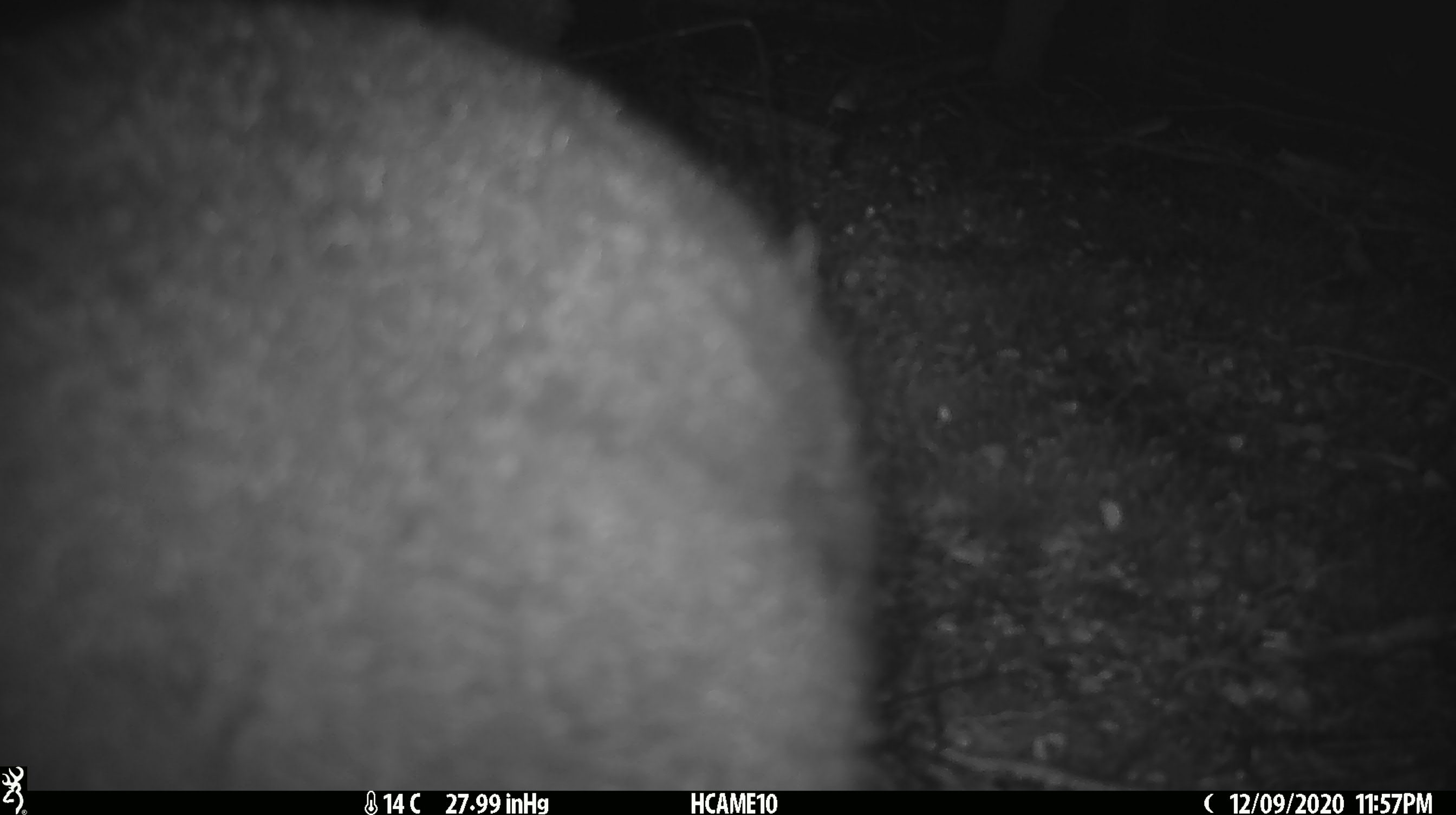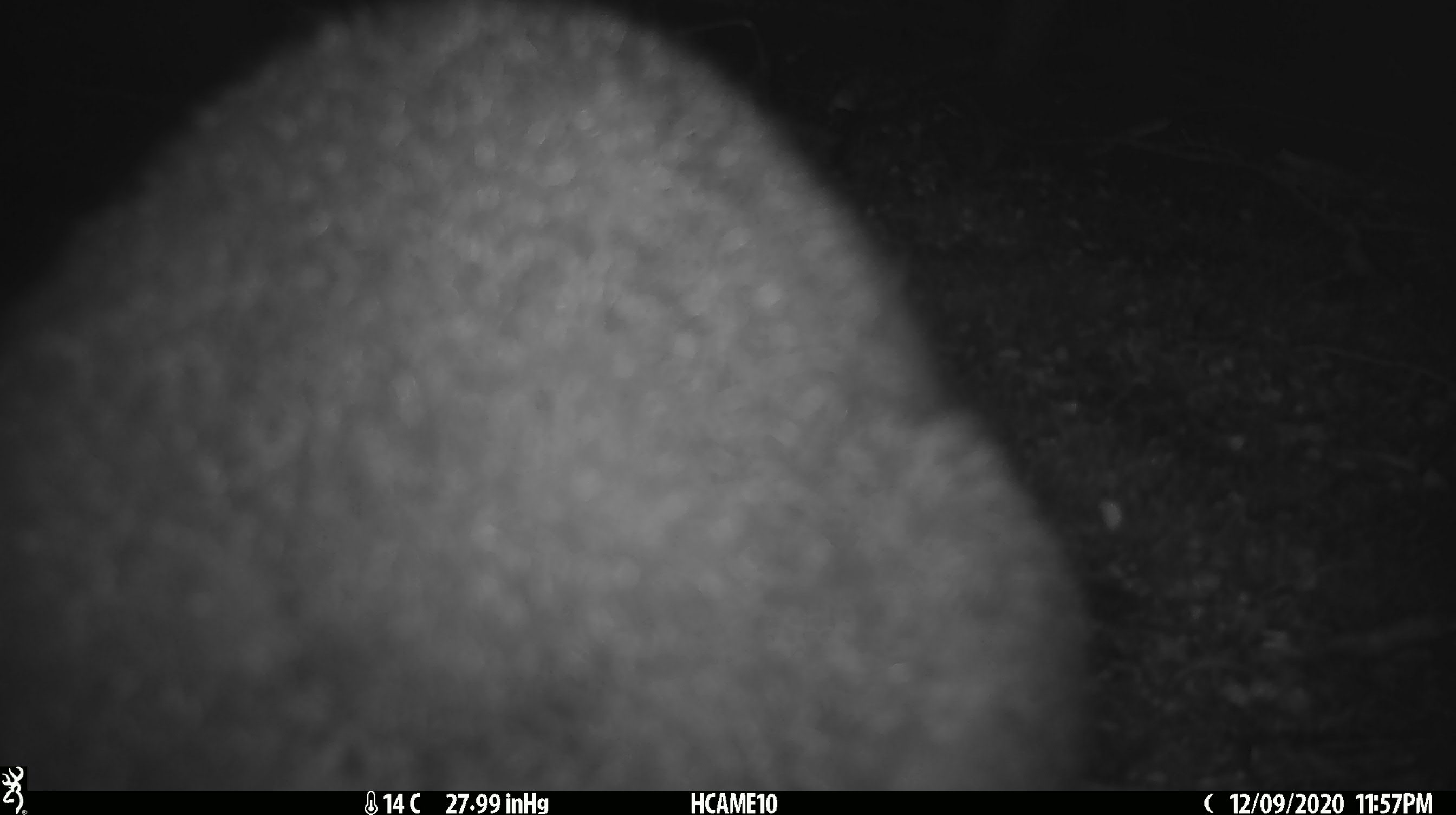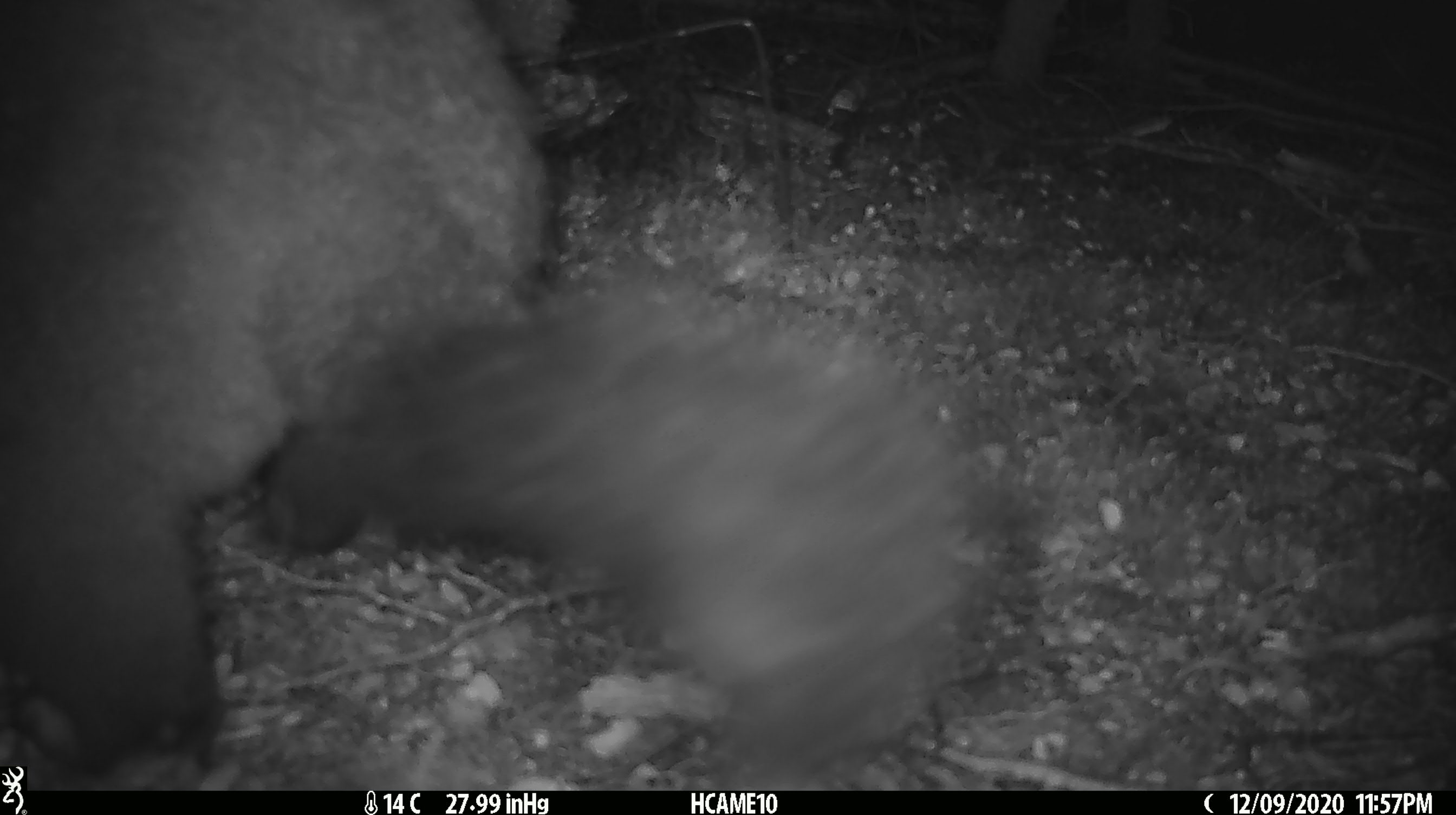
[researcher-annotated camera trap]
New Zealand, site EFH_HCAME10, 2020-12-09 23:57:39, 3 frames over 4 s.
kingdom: Animalia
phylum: Chordata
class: Mammalia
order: Diprotodontia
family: Phalangeridae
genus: Trichosurus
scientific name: Trichosurus vulpecula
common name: common brushtail possum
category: possum